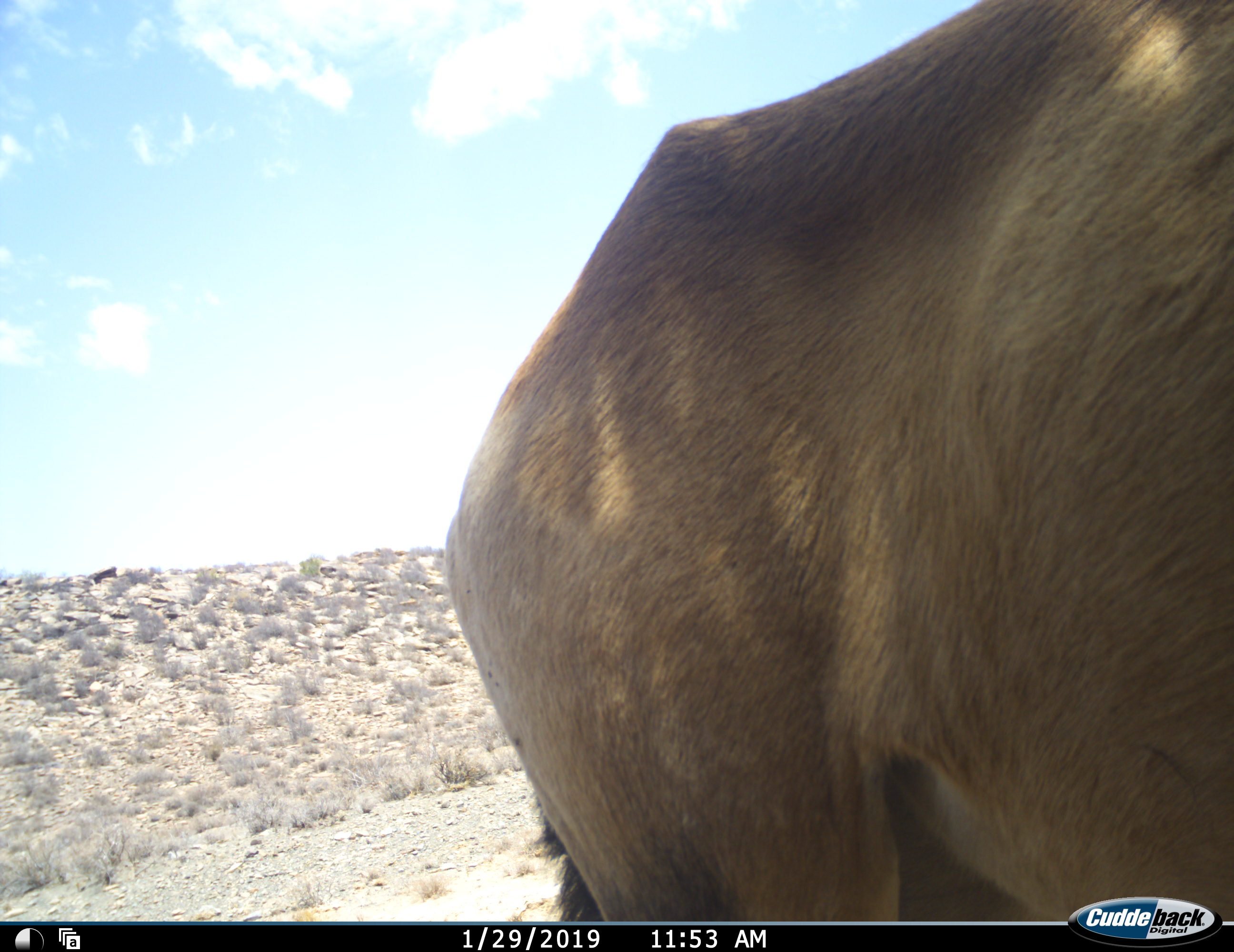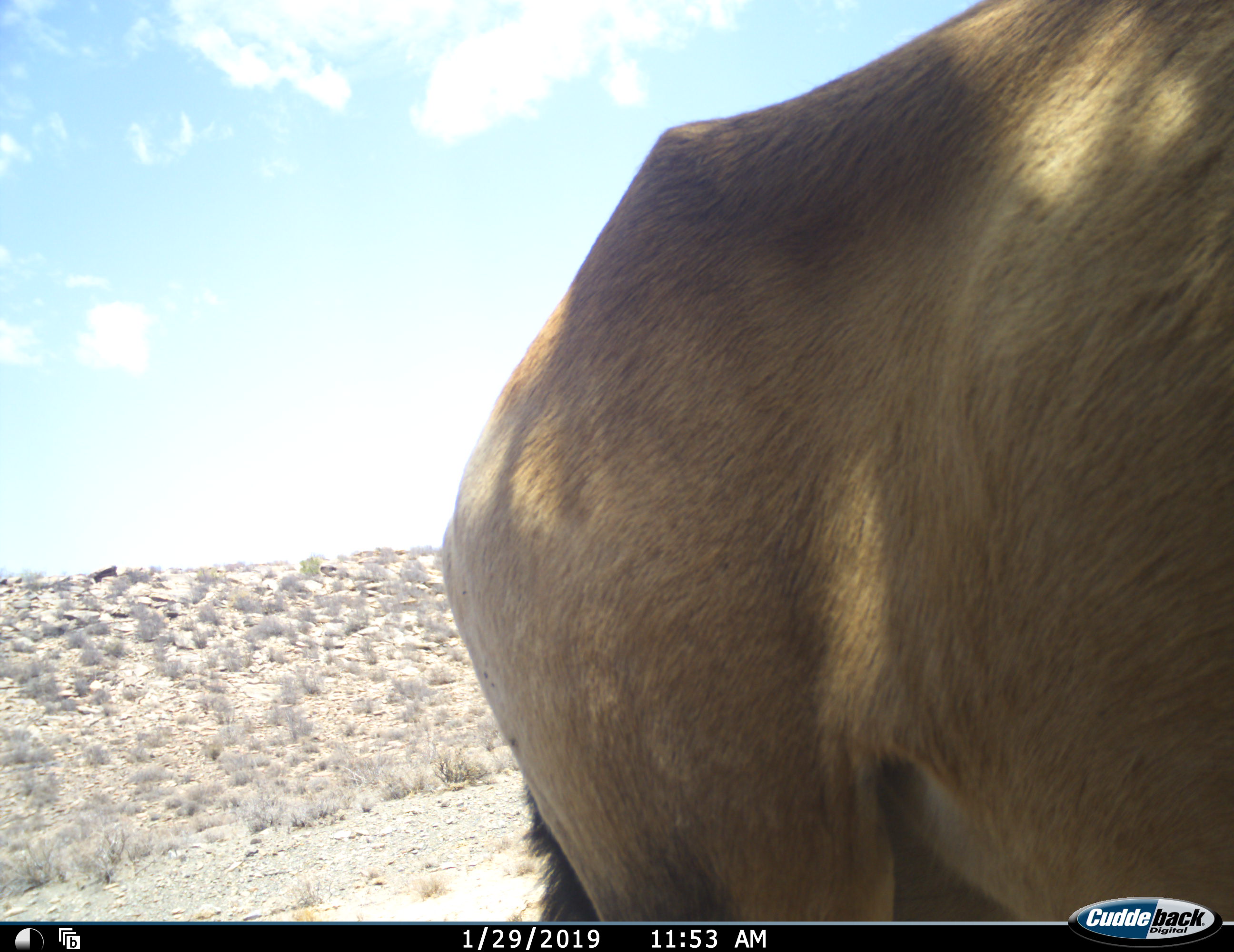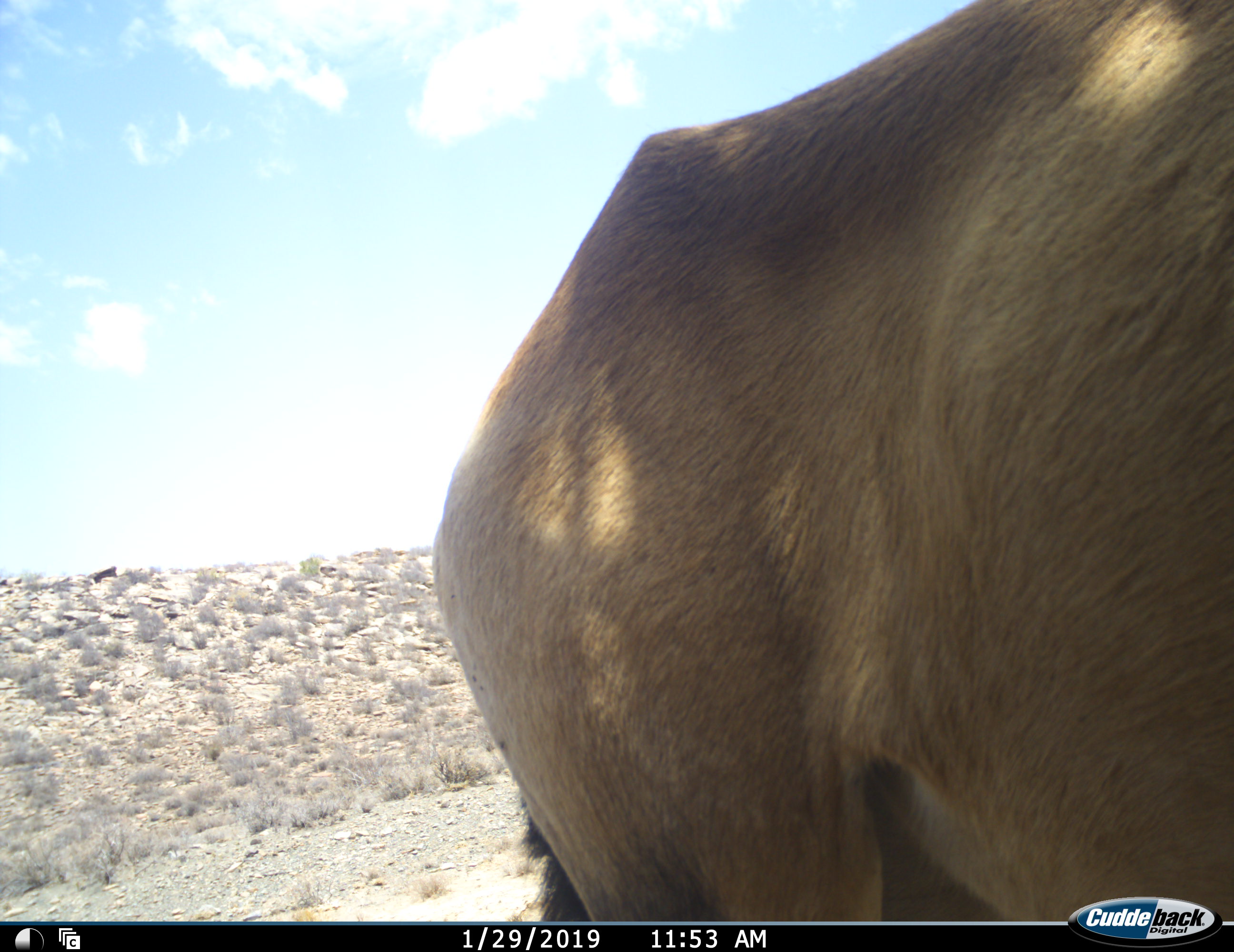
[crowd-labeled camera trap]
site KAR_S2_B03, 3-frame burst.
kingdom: Animalia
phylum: Chordata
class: Mammalia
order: Artiodactyla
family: Bovidae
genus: Alcelaphus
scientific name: Alcelaphus buselaphus caama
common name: red hartebeest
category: hartebeestred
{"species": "hartebeestred (red hartebeest) (Alcelaphus buselaphus caama)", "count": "1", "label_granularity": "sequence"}